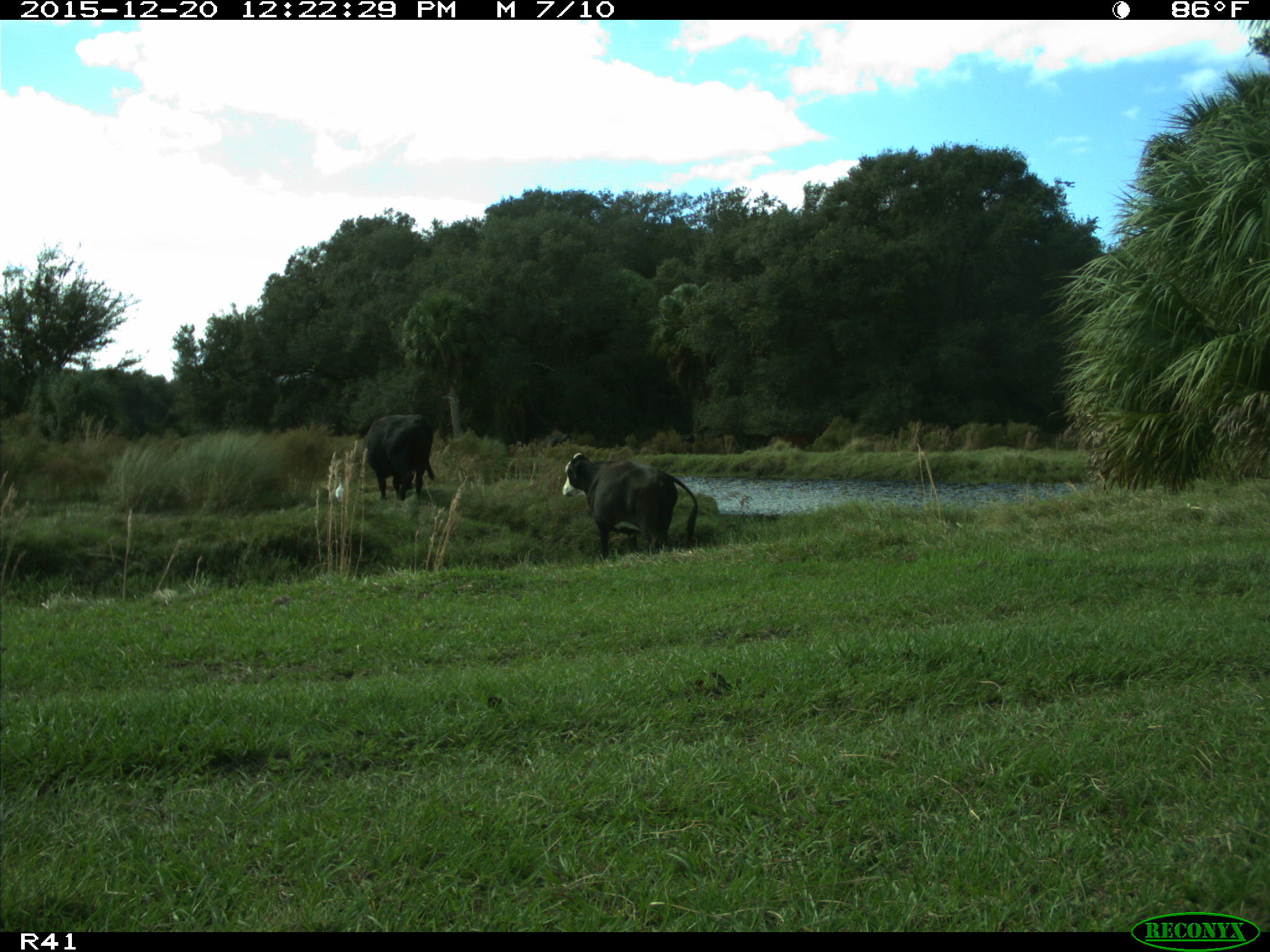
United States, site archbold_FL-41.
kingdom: Animalia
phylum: Chordata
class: Mammalia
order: Artiodactyla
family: Bovidae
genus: Bos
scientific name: Bos taurus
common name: domestic cow